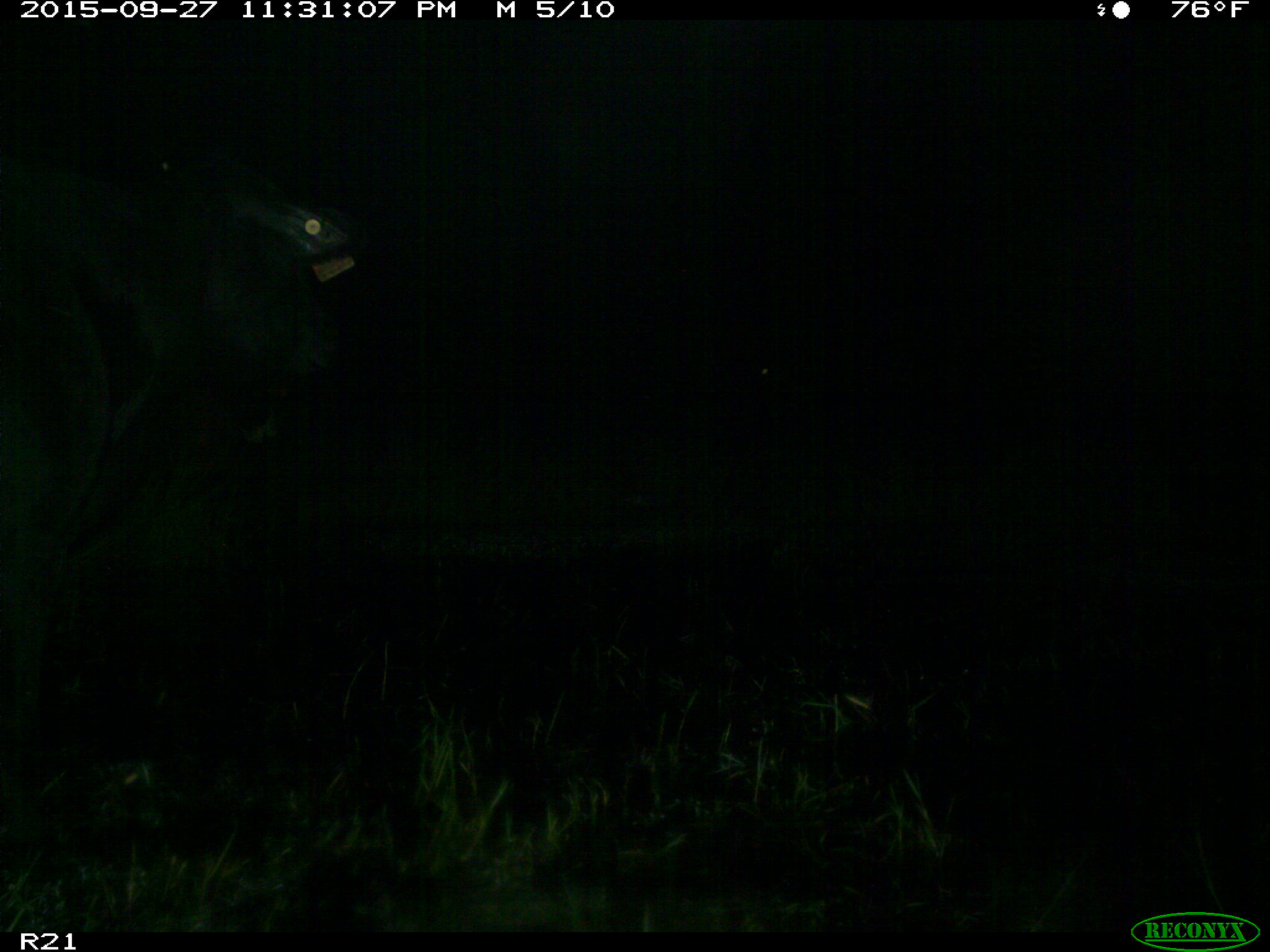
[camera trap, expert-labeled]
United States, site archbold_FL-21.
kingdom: Animalia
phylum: Chordata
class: Mammalia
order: Artiodactyla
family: Bovidae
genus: Bos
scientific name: Bos taurus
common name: domestic cow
Bos taurus (domestic cow).